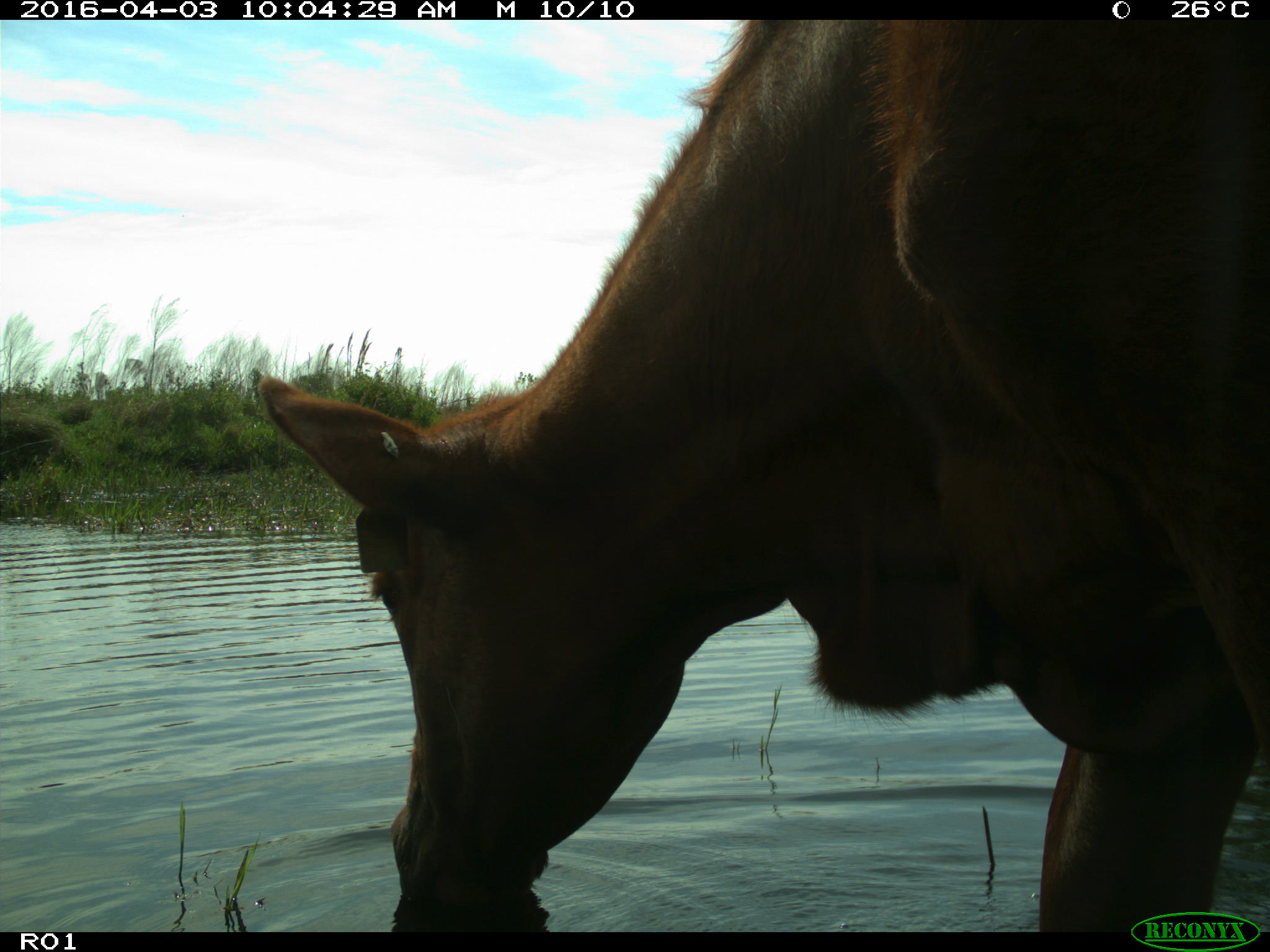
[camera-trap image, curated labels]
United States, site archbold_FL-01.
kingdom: Animalia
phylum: Chordata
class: Mammalia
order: Artiodactyla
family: Bovidae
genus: Bos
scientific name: Bos taurus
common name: domestic cow